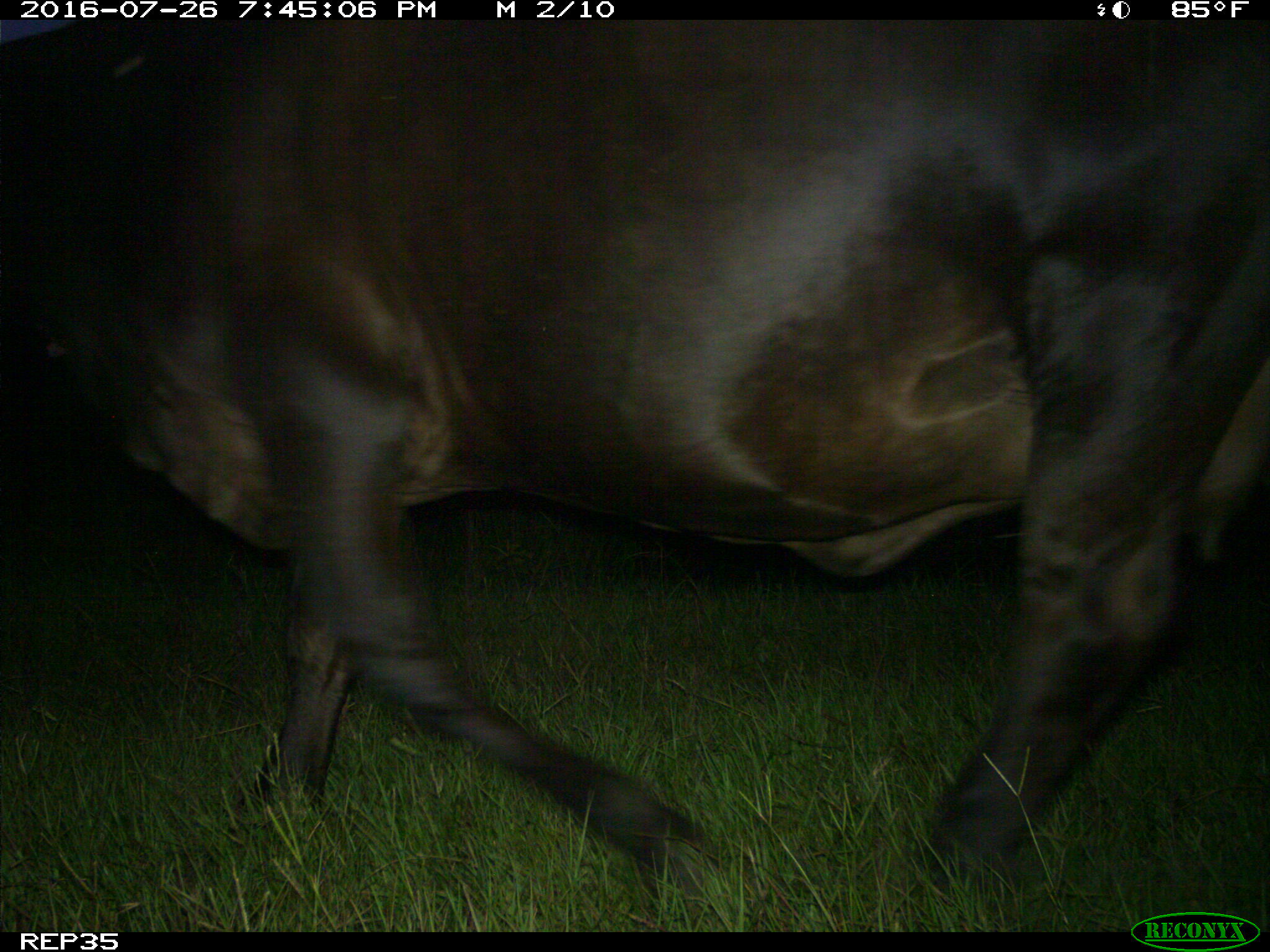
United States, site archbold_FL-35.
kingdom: Animalia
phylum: Chordata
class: Mammalia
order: Artiodactyla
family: Bovidae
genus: Bos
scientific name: Bos taurus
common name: domestic cow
Bos taurus (domestic cow).